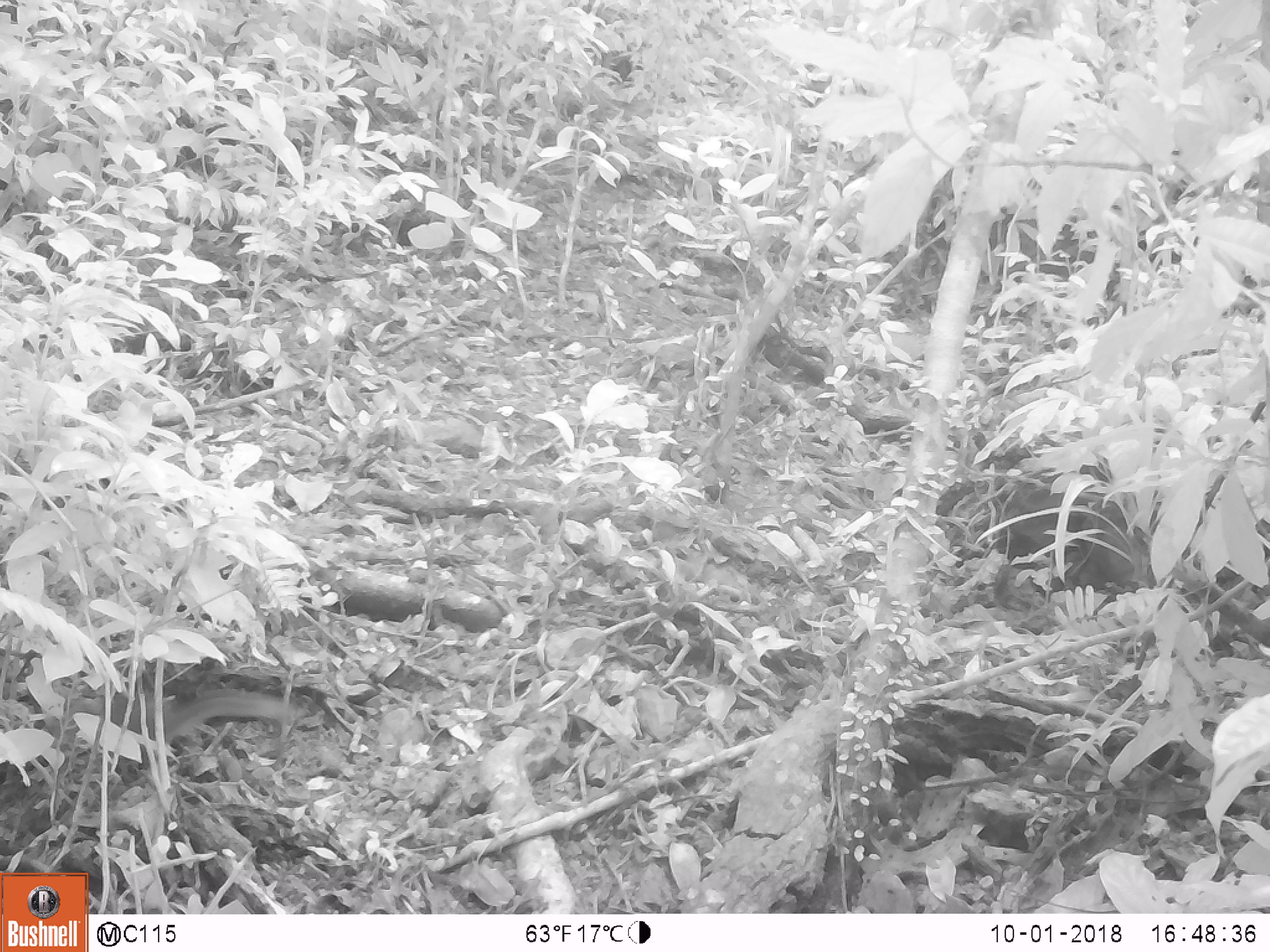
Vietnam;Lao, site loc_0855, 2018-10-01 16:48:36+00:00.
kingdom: Animalia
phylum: Chordata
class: Mammalia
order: Rodentia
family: Sciuridae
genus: Dremomys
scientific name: Dremomys rufigenis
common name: red-cheeked squirrel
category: red cheeked squirrel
Red cheeked squirrel (red-cheeked squirrel) (Dremomys rufigenis). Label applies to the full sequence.